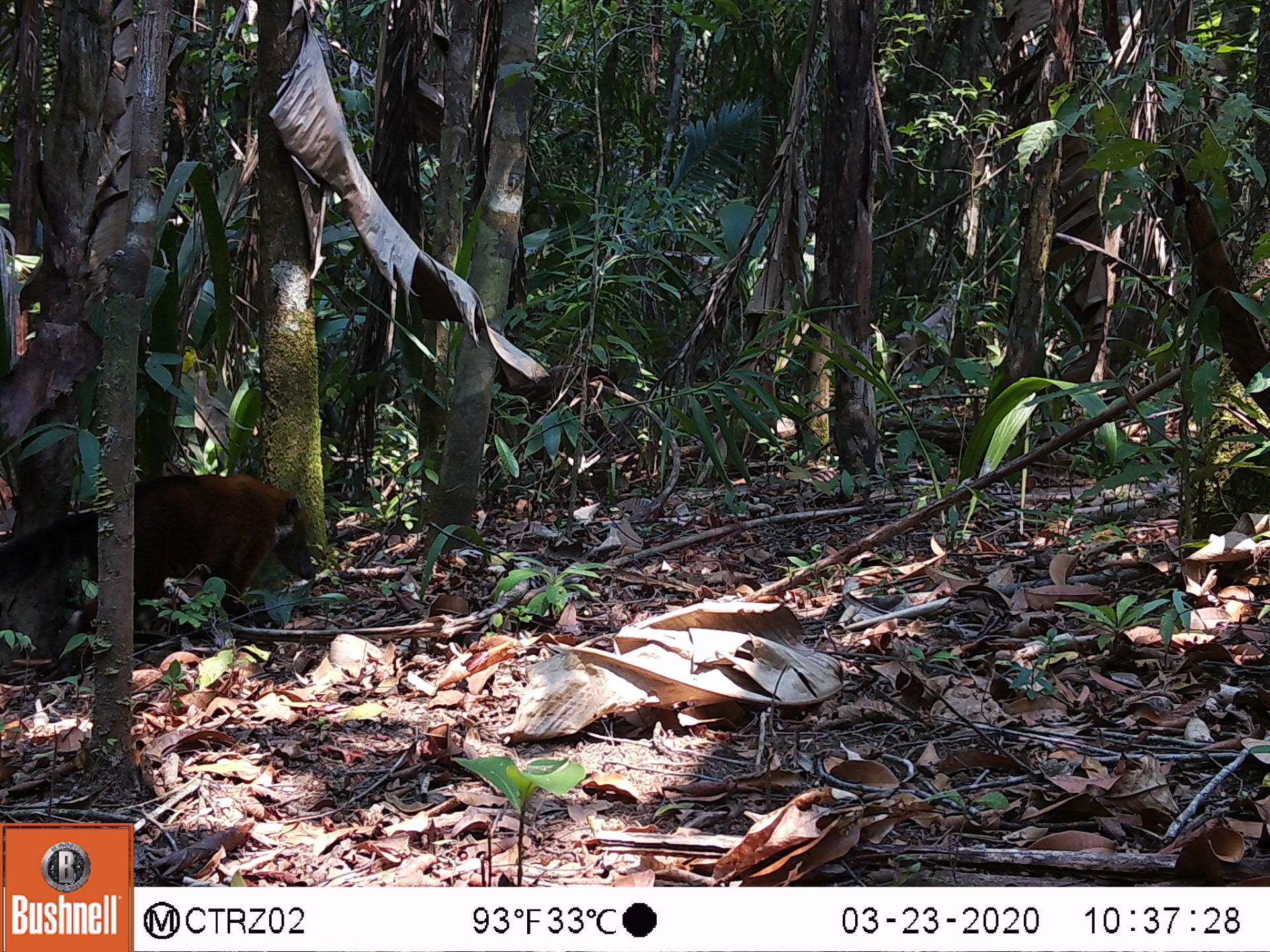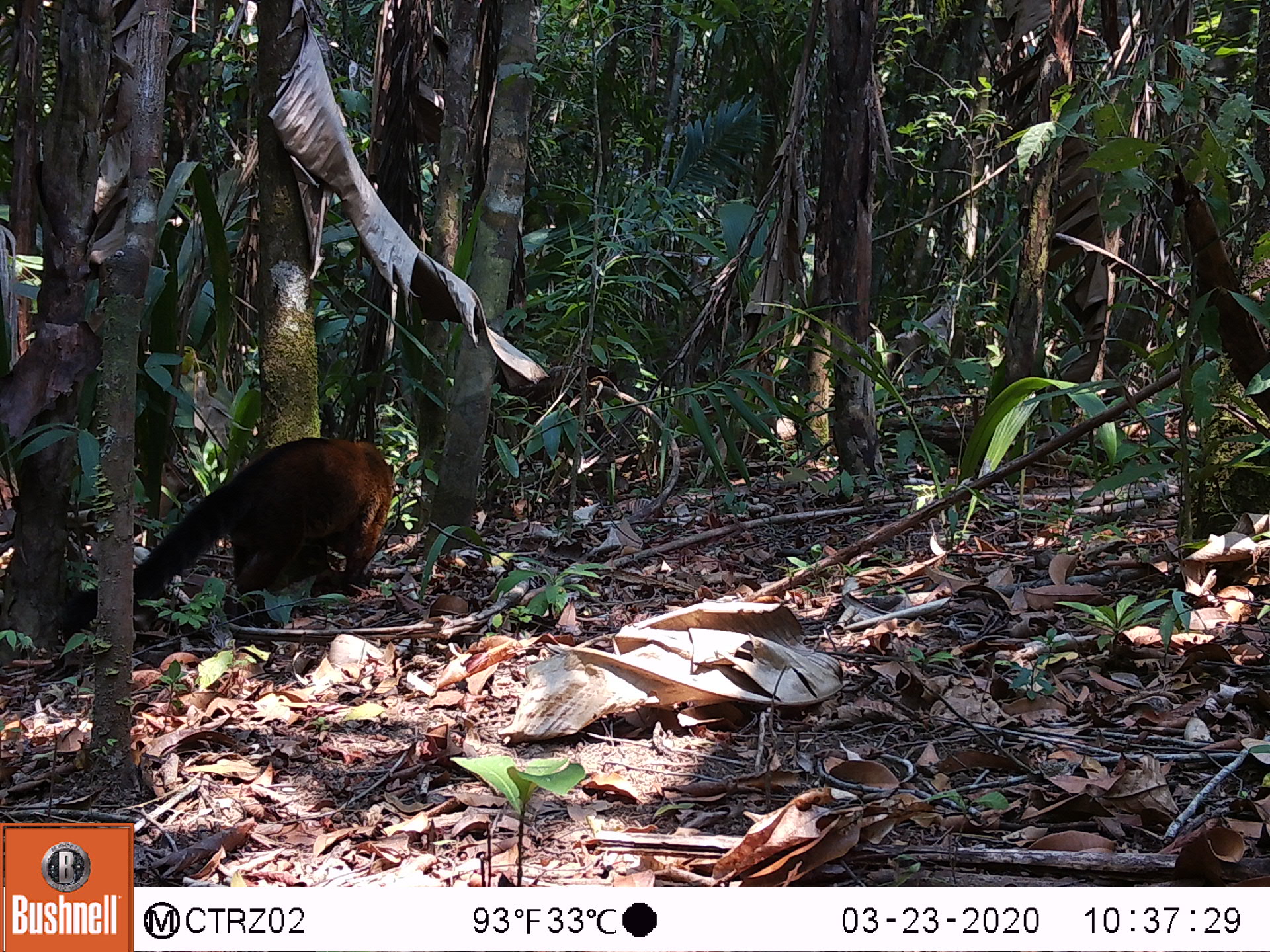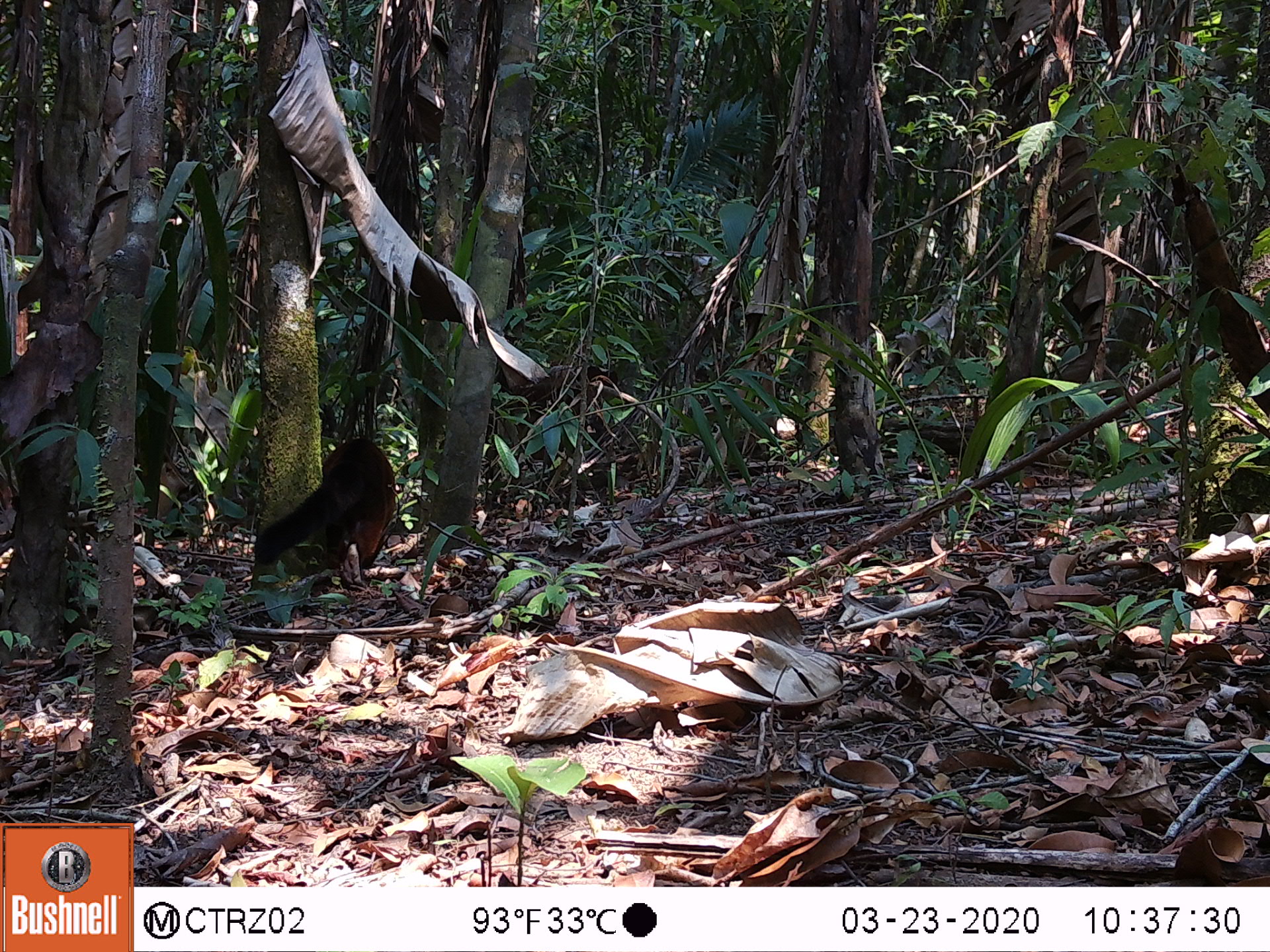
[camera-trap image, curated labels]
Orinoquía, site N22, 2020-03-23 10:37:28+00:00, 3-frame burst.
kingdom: Animalia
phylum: Chordata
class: Mammalia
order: Carnivora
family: Procyonidae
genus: Nasua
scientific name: Nasua nasua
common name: south american coati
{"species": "south american coati (Nasua nasua)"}